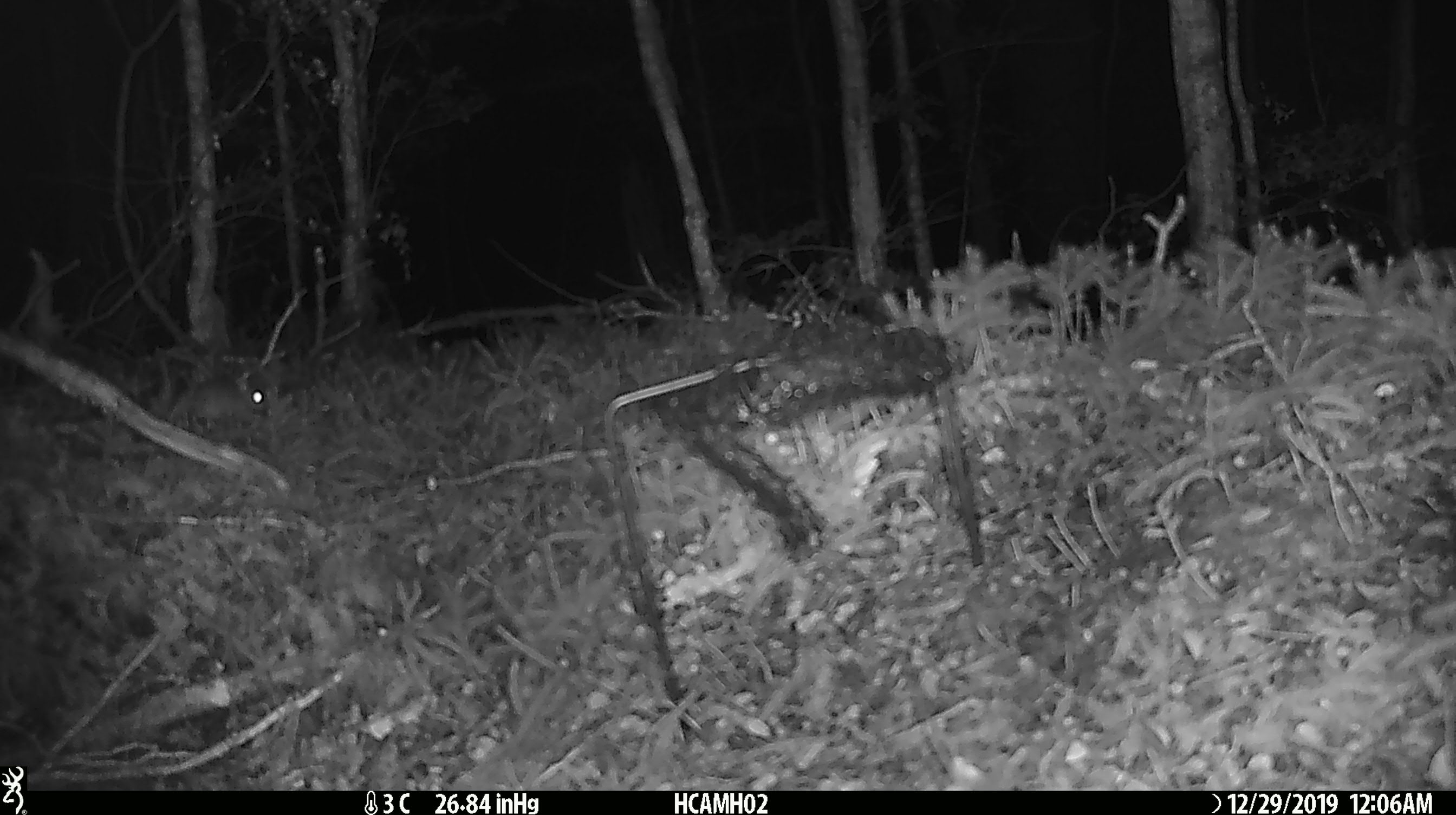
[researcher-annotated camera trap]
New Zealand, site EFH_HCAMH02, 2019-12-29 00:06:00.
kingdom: Animalia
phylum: Chordata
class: Mammalia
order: Rodentia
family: Muridae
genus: Mus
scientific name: Mus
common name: mouse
Mouse (Mus).